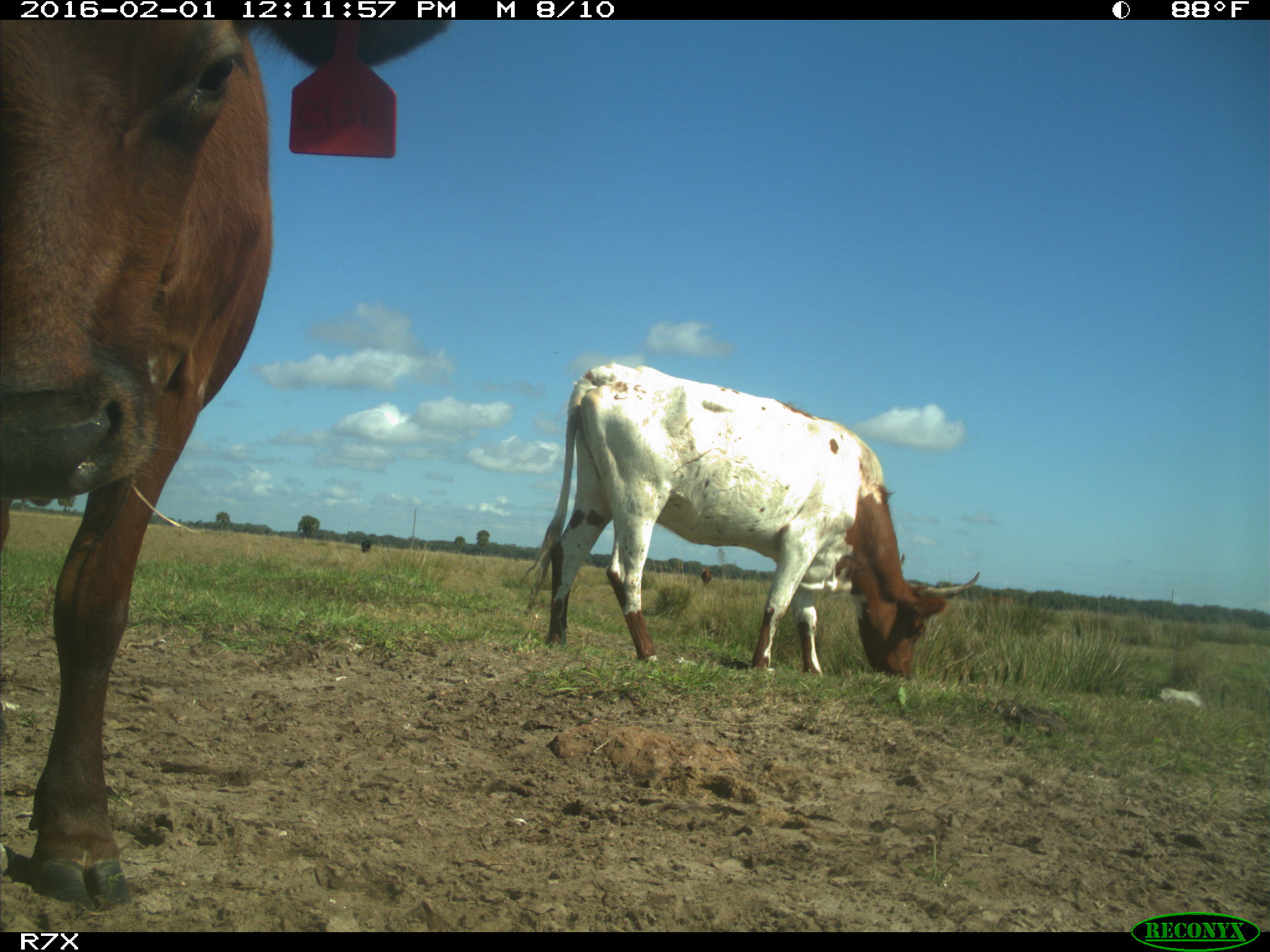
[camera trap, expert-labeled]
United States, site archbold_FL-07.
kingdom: Animalia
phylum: Chordata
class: Mammalia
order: Artiodactyla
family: Bovidae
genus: Bos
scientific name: Bos taurus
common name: domestic cow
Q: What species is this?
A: Bos taurus (domestic cow).